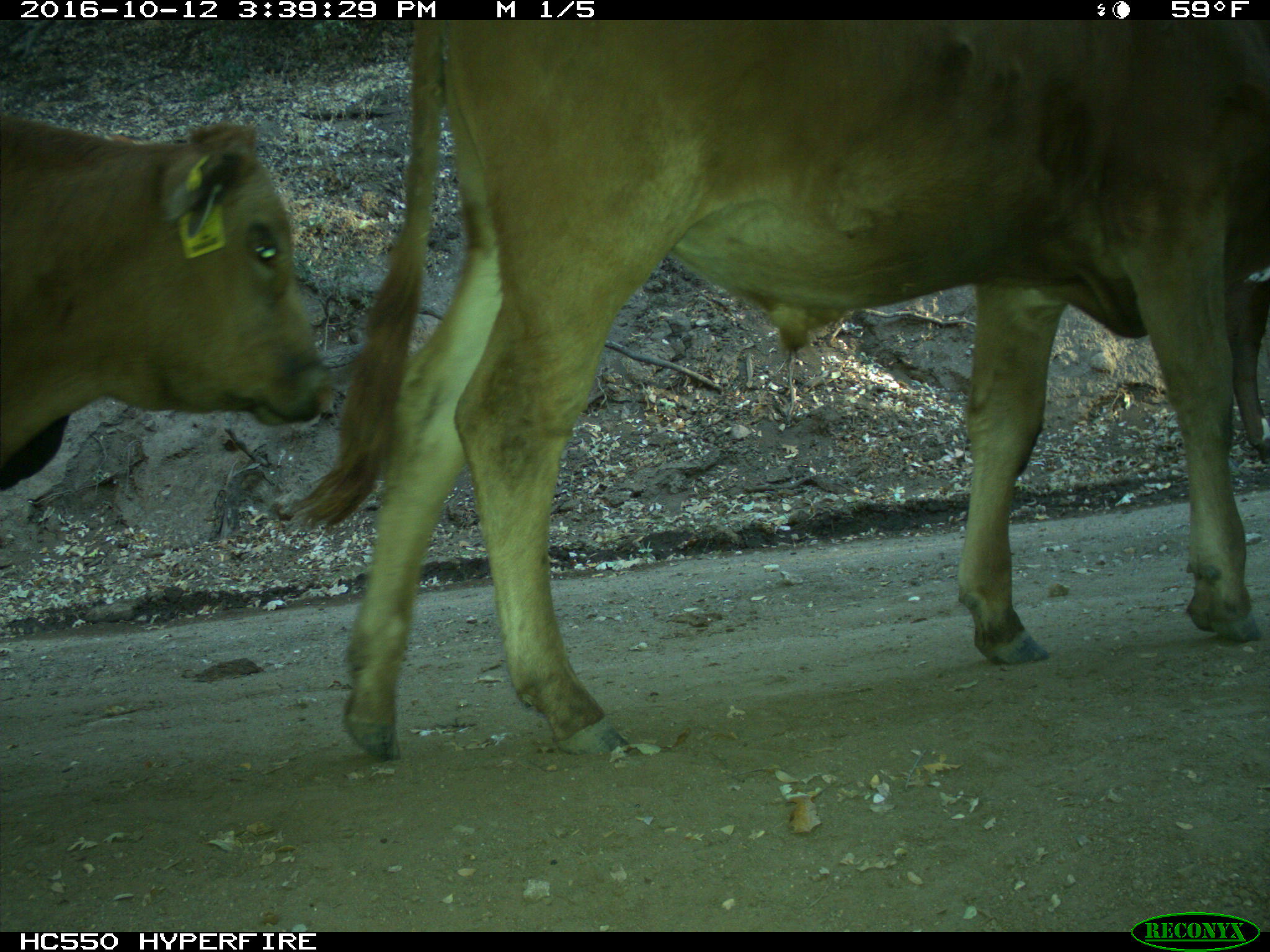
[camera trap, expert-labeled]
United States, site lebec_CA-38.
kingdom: Animalia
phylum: Chordata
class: Mammalia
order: Artiodactyla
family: Bovidae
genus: Bos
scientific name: Bos taurus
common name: domestic cow